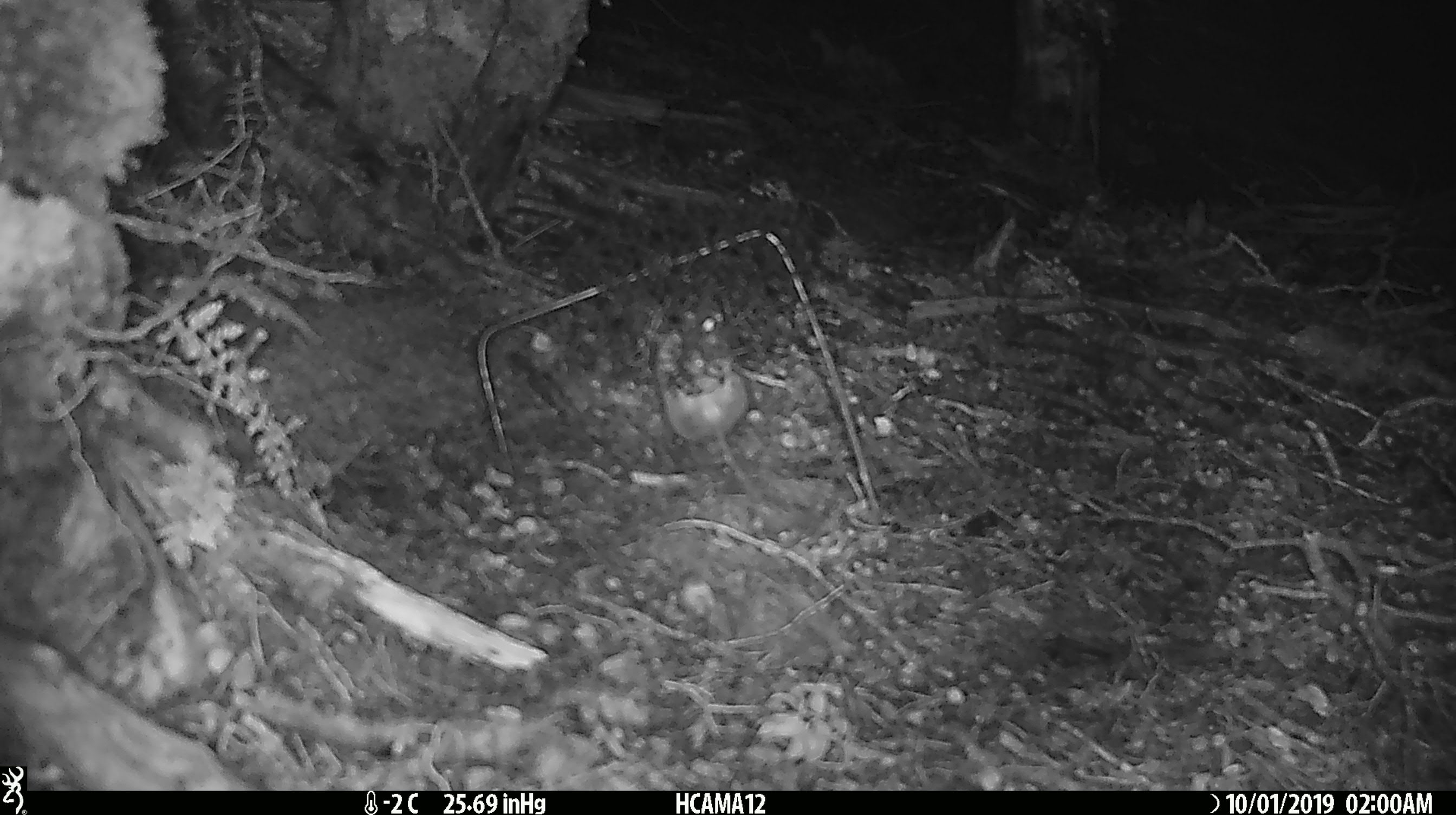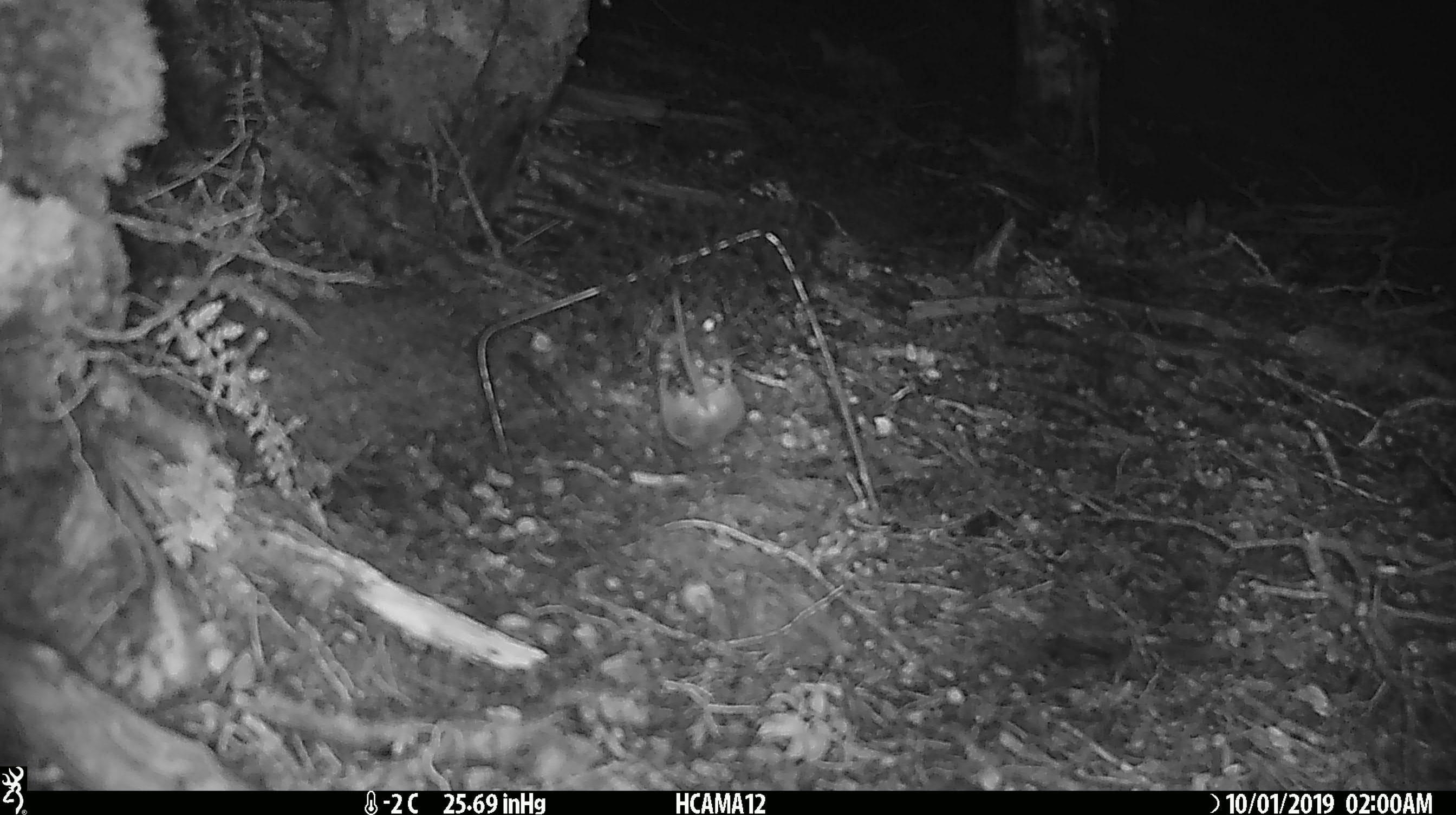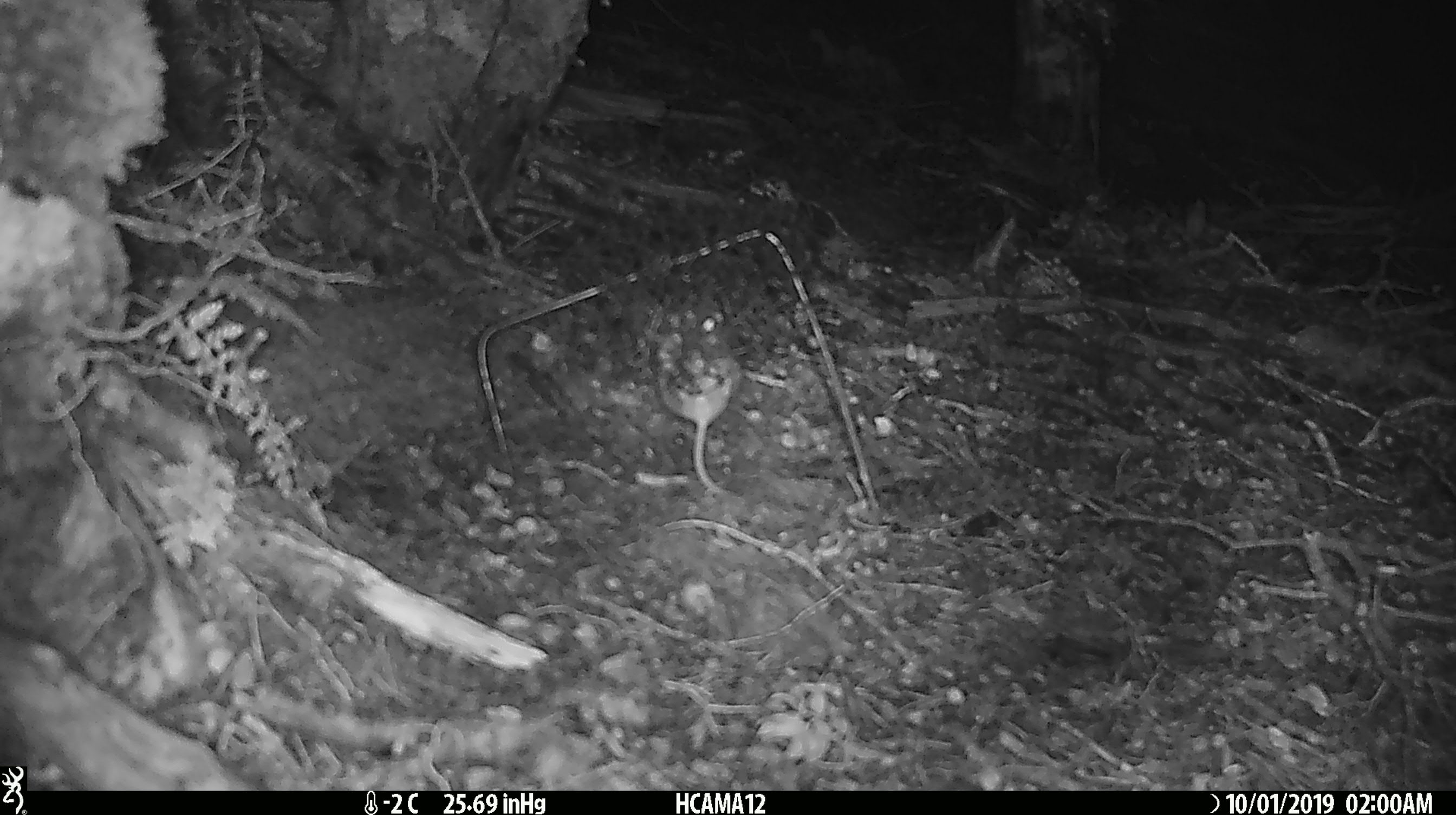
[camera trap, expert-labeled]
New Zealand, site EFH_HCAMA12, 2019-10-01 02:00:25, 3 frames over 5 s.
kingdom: Animalia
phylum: Chordata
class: Mammalia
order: Rodentia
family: Muridae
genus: Mus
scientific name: Mus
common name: mouse